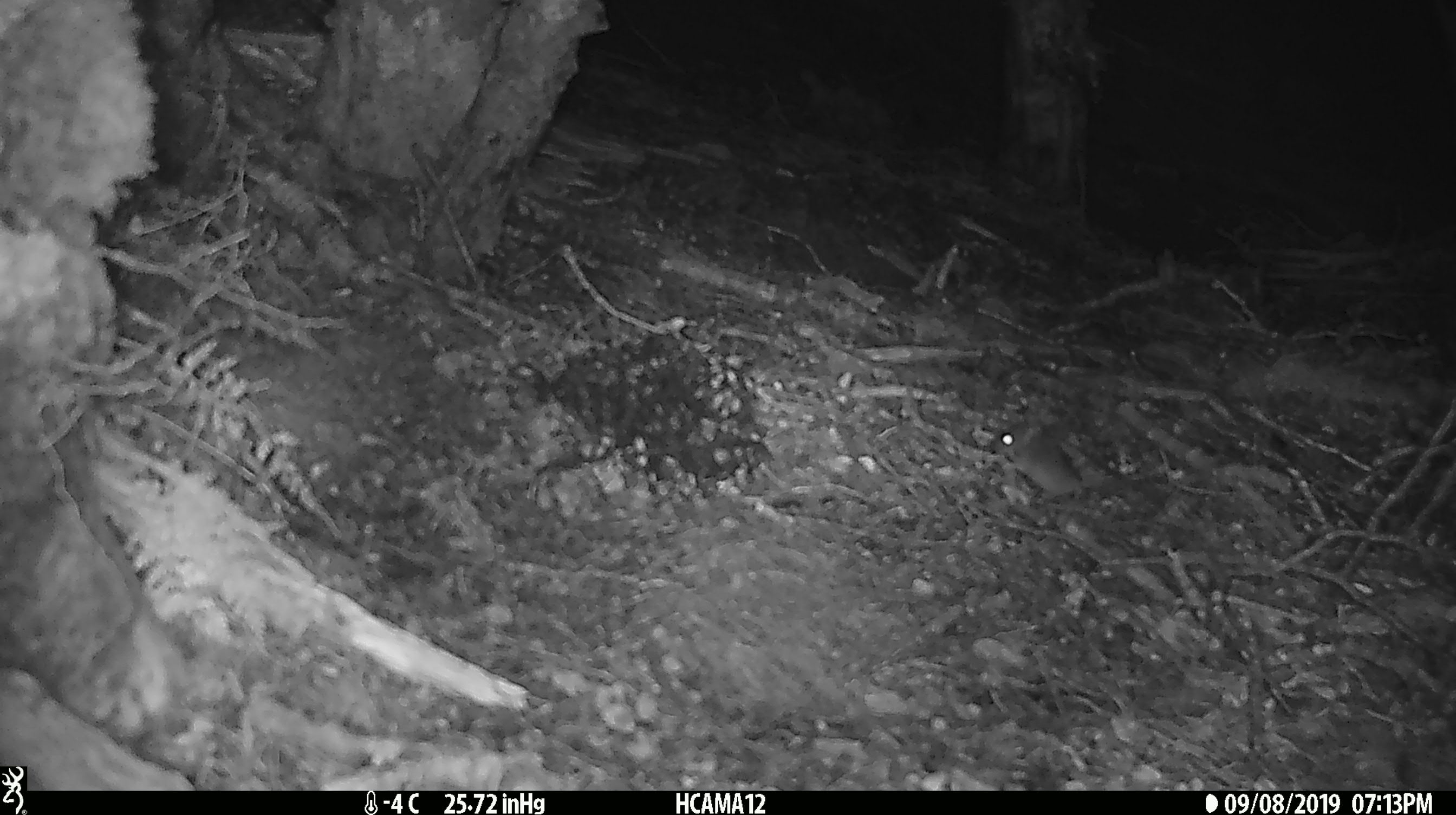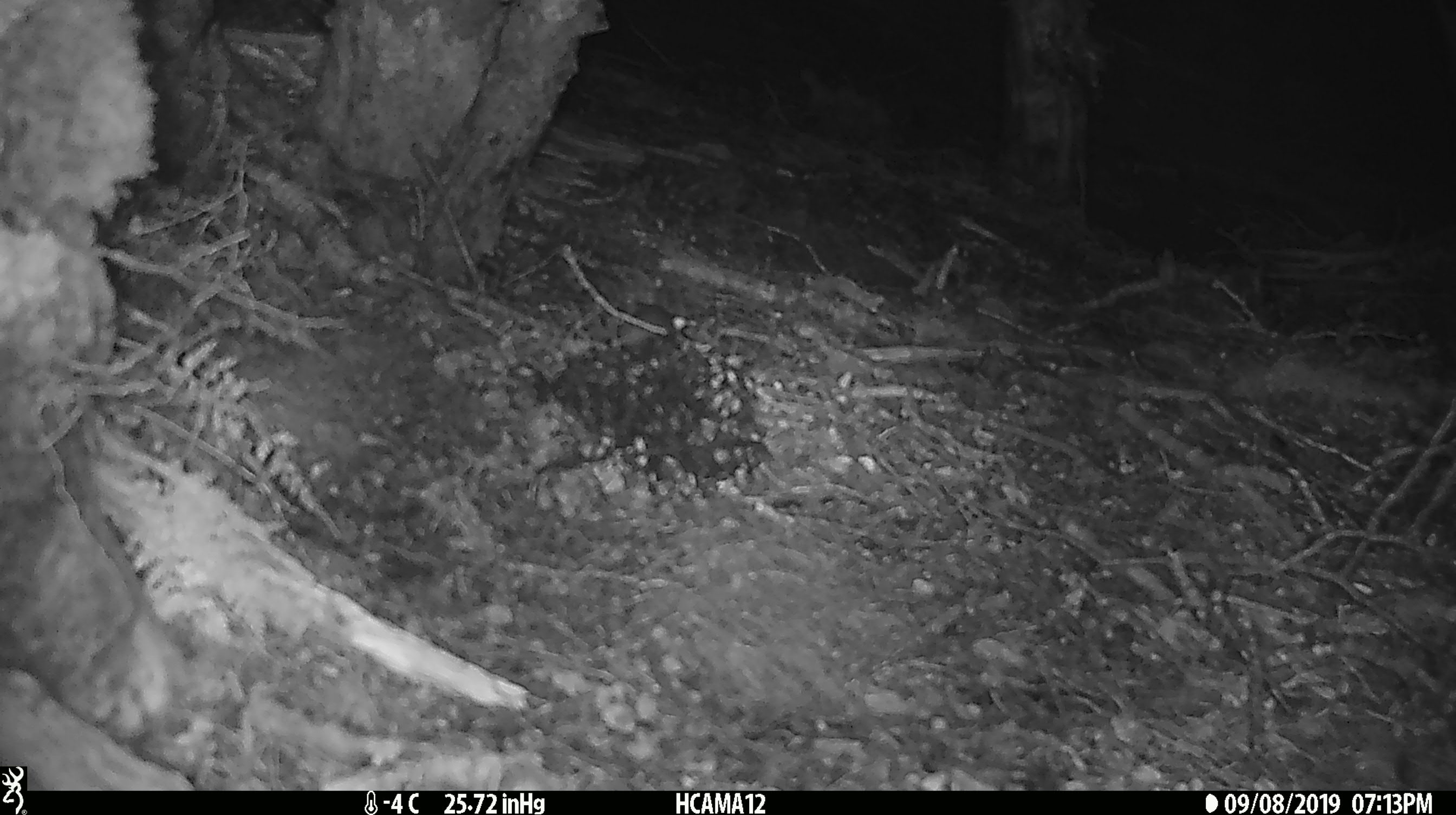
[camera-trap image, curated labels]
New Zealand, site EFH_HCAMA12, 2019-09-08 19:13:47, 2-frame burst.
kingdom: Animalia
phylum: Chordata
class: Mammalia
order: Rodentia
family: Muridae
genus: Mus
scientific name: Mus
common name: mouse